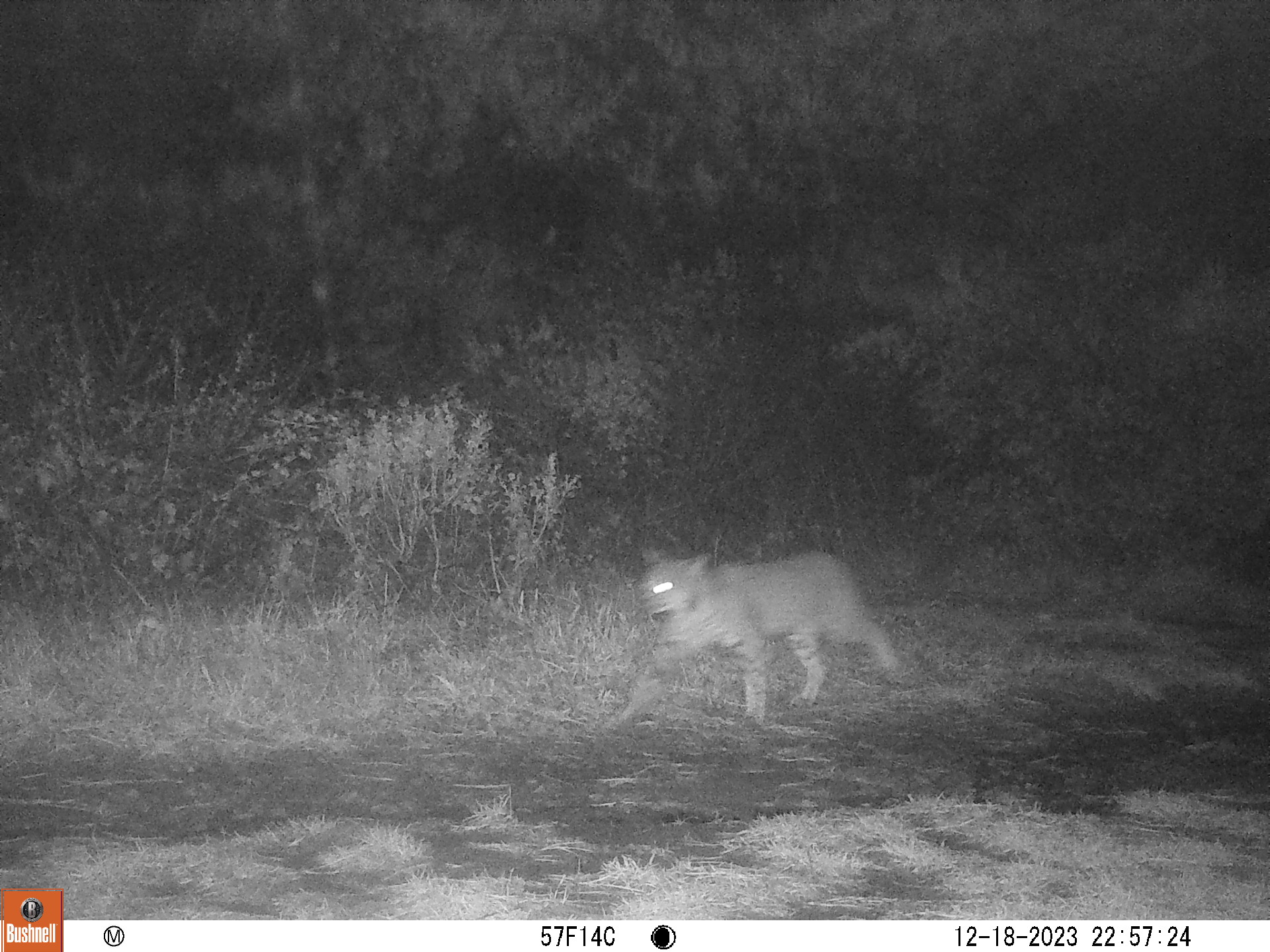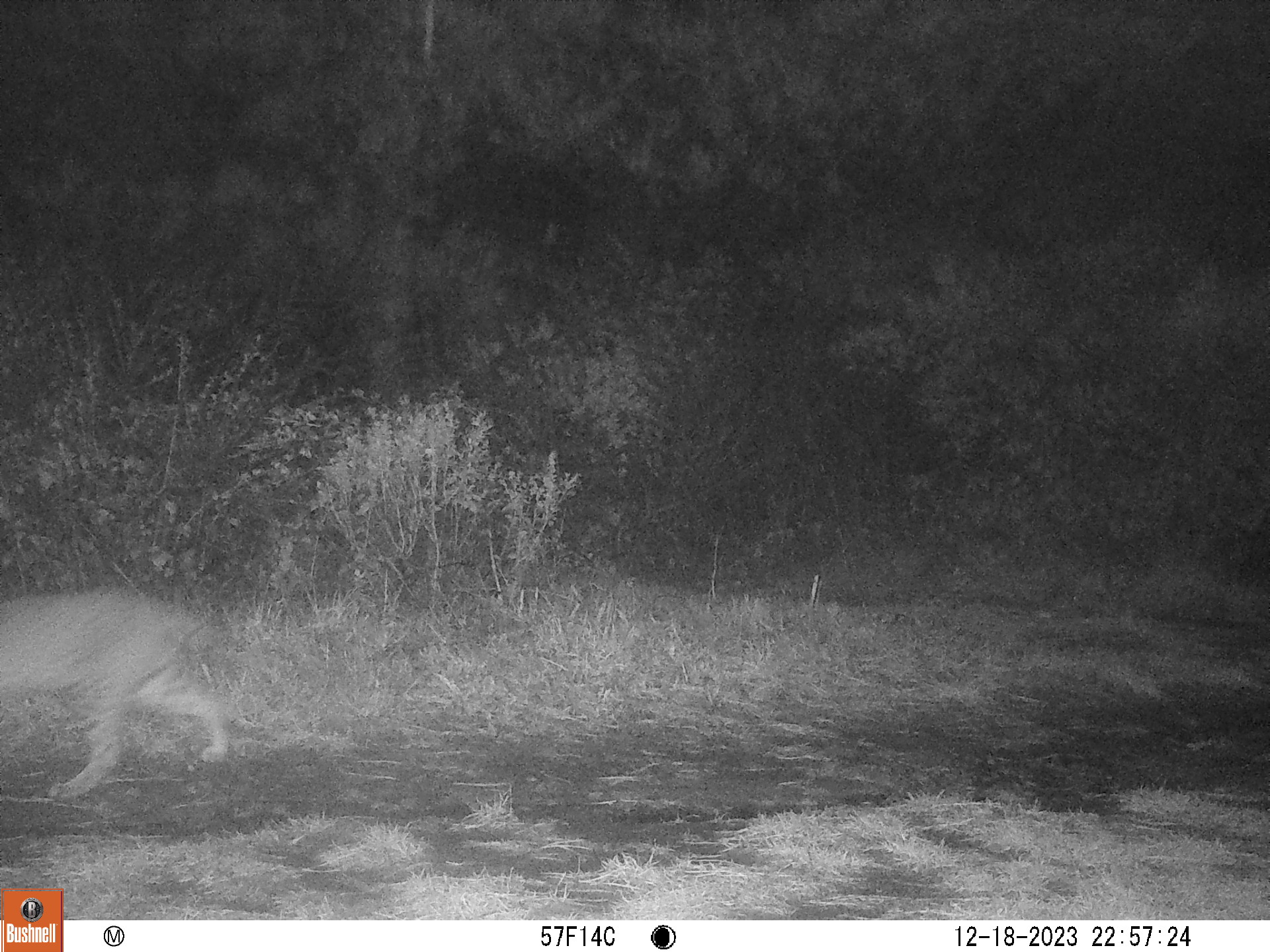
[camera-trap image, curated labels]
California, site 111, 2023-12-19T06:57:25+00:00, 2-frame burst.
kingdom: Animalia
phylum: Chordata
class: Mammalia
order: Carnivora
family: Felidae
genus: Lynx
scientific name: Lynx rufus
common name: bobcat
Bobcat (Lynx rufus).